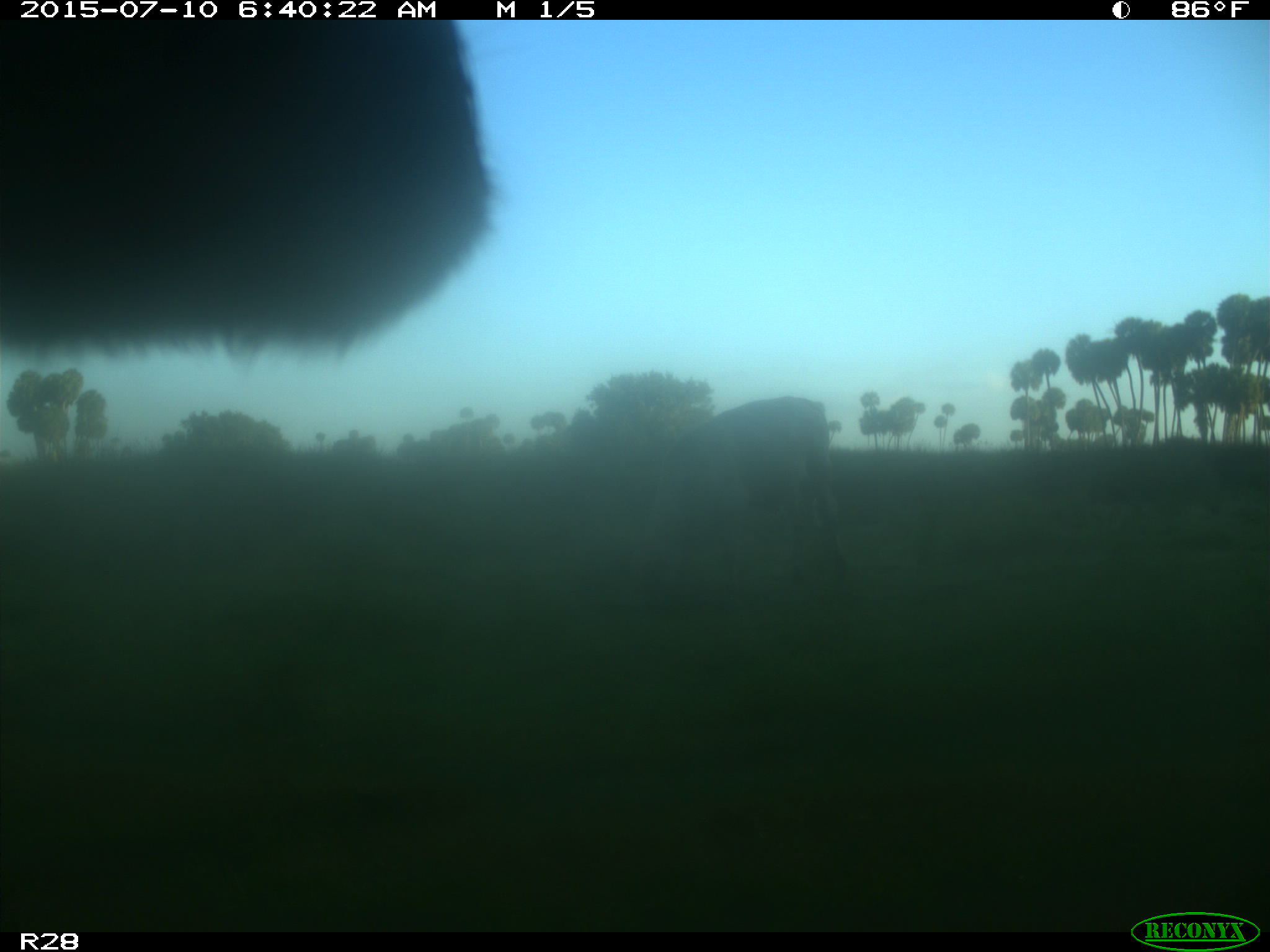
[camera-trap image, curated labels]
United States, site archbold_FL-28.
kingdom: Animalia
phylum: Chordata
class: Mammalia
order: Artiodactyla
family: Bovidae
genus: Bos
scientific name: Bos taurus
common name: domestic cow